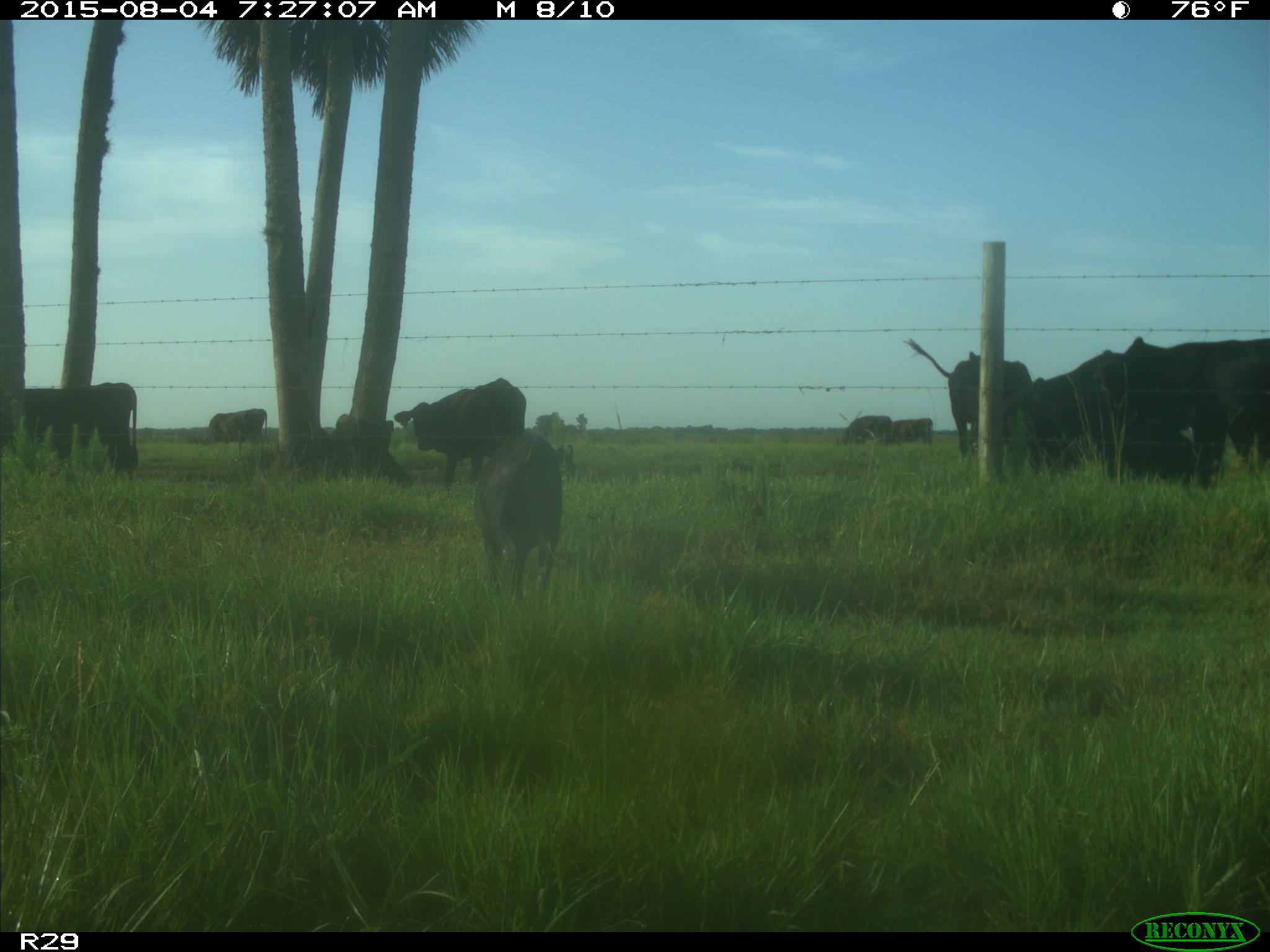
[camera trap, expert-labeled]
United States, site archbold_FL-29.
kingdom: Animalia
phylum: Chordata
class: Mammalia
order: Artiodactyla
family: Suidae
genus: Sus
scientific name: Sus scrofa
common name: wild boar